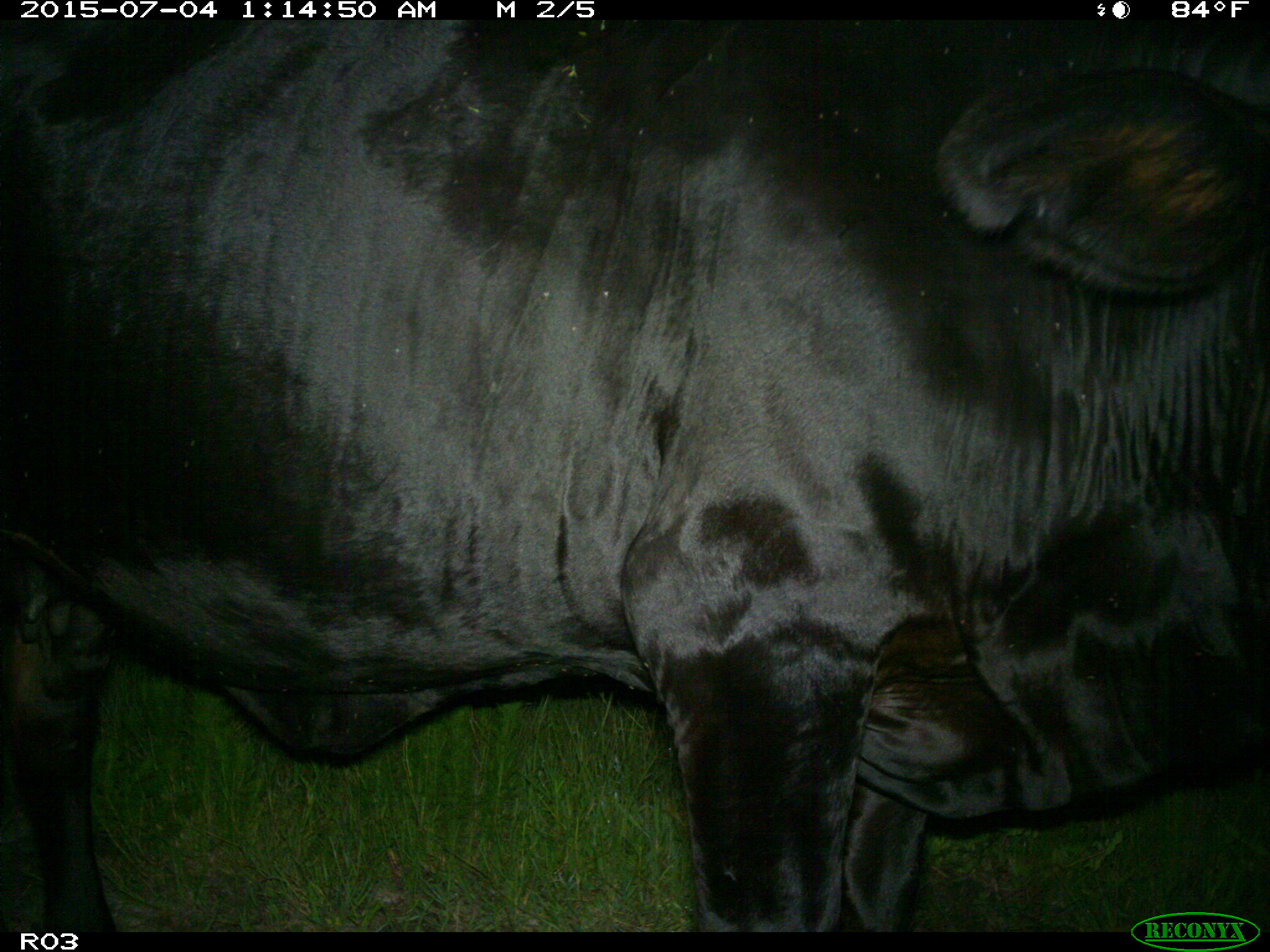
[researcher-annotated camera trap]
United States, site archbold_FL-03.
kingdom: Animalia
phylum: Chordata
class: Mammalia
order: Artiodactyla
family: Bovidae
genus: Bos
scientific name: Bos taurus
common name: domestic cow